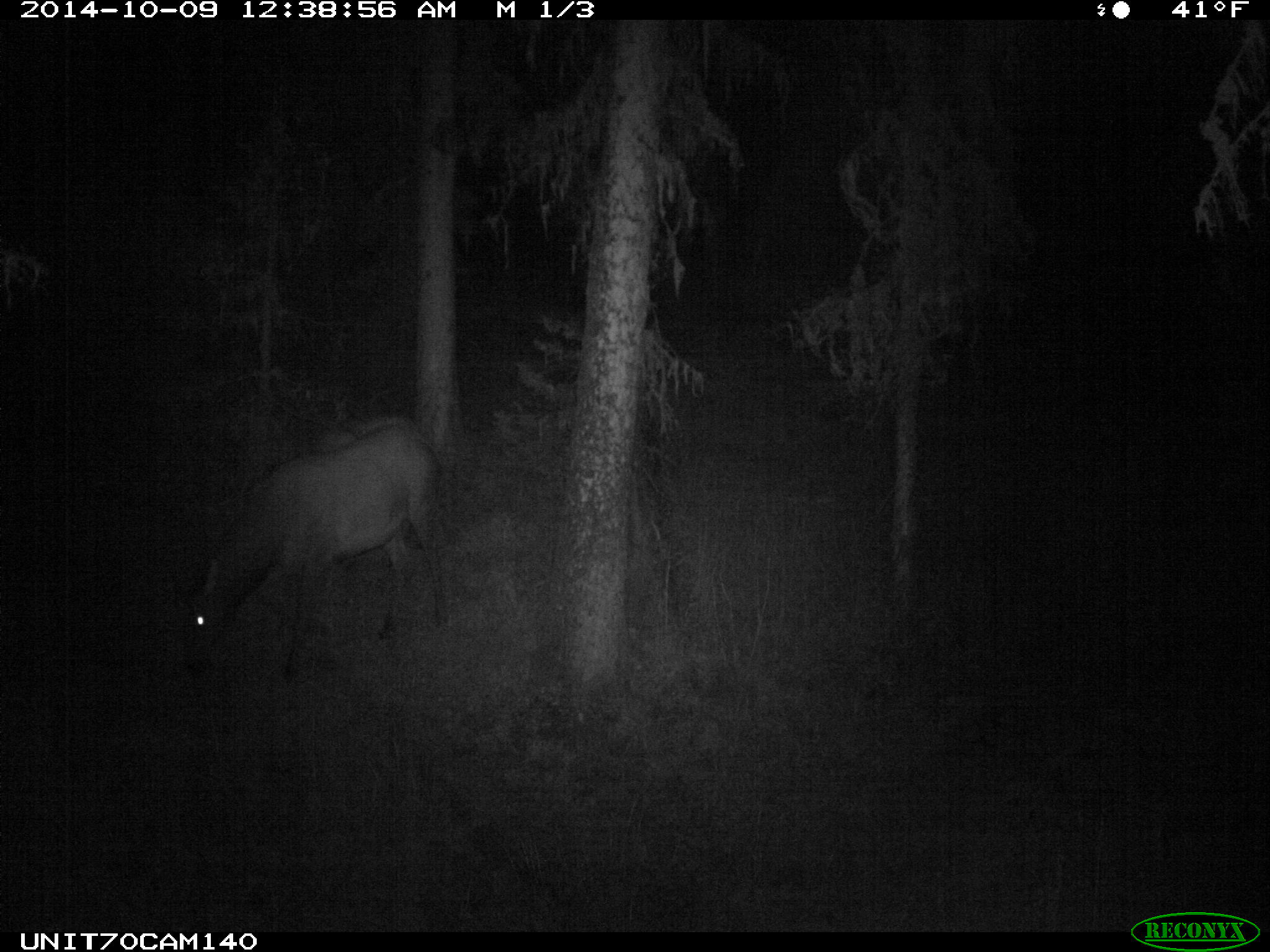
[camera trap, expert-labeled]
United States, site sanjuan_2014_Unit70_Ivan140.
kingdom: Animalia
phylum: Chordata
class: Mammalia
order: Artiodactyla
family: Cervidae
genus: Cervus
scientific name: Cervus elaphus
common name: red deer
Cervus elaphus (red deer).